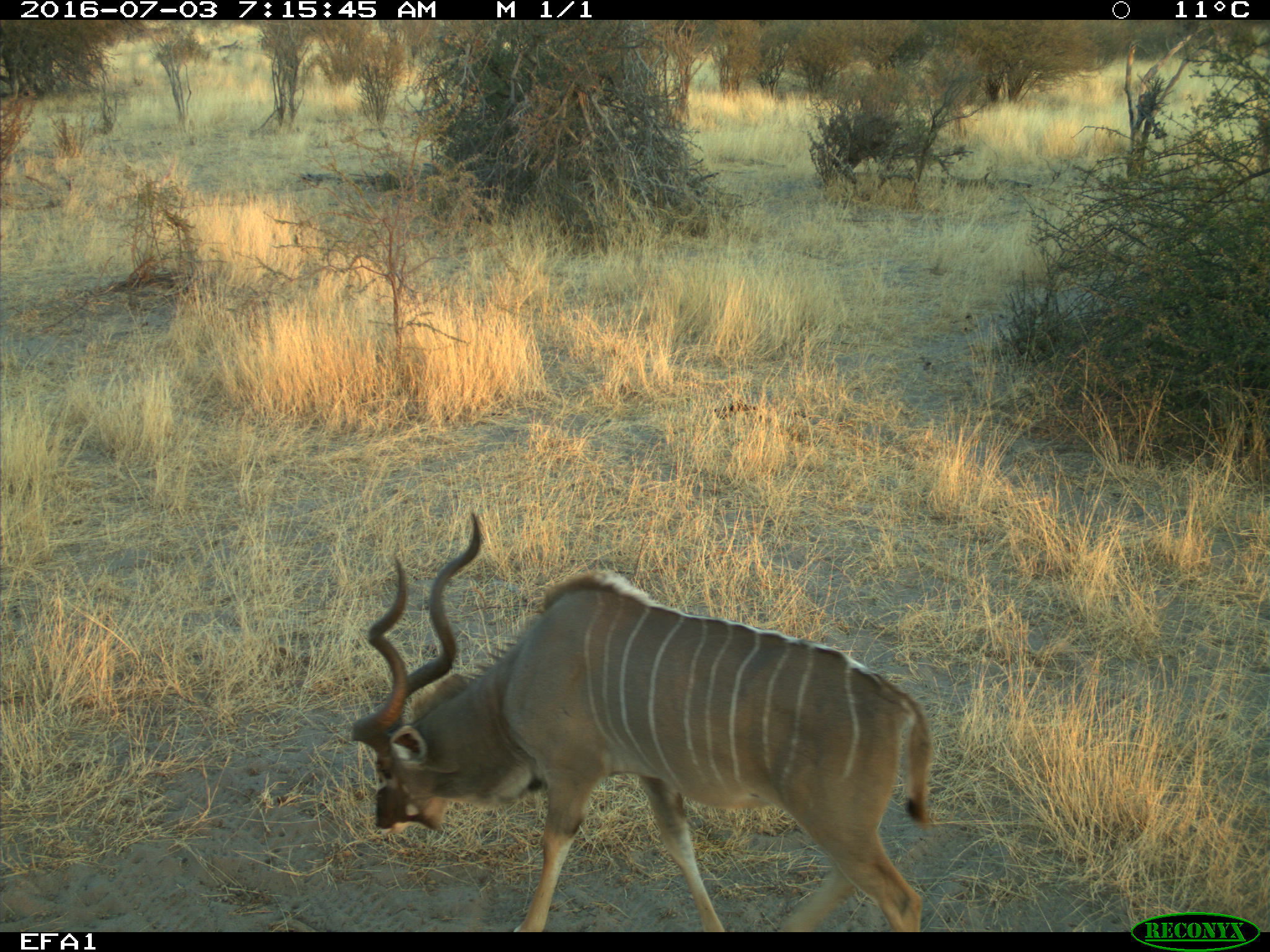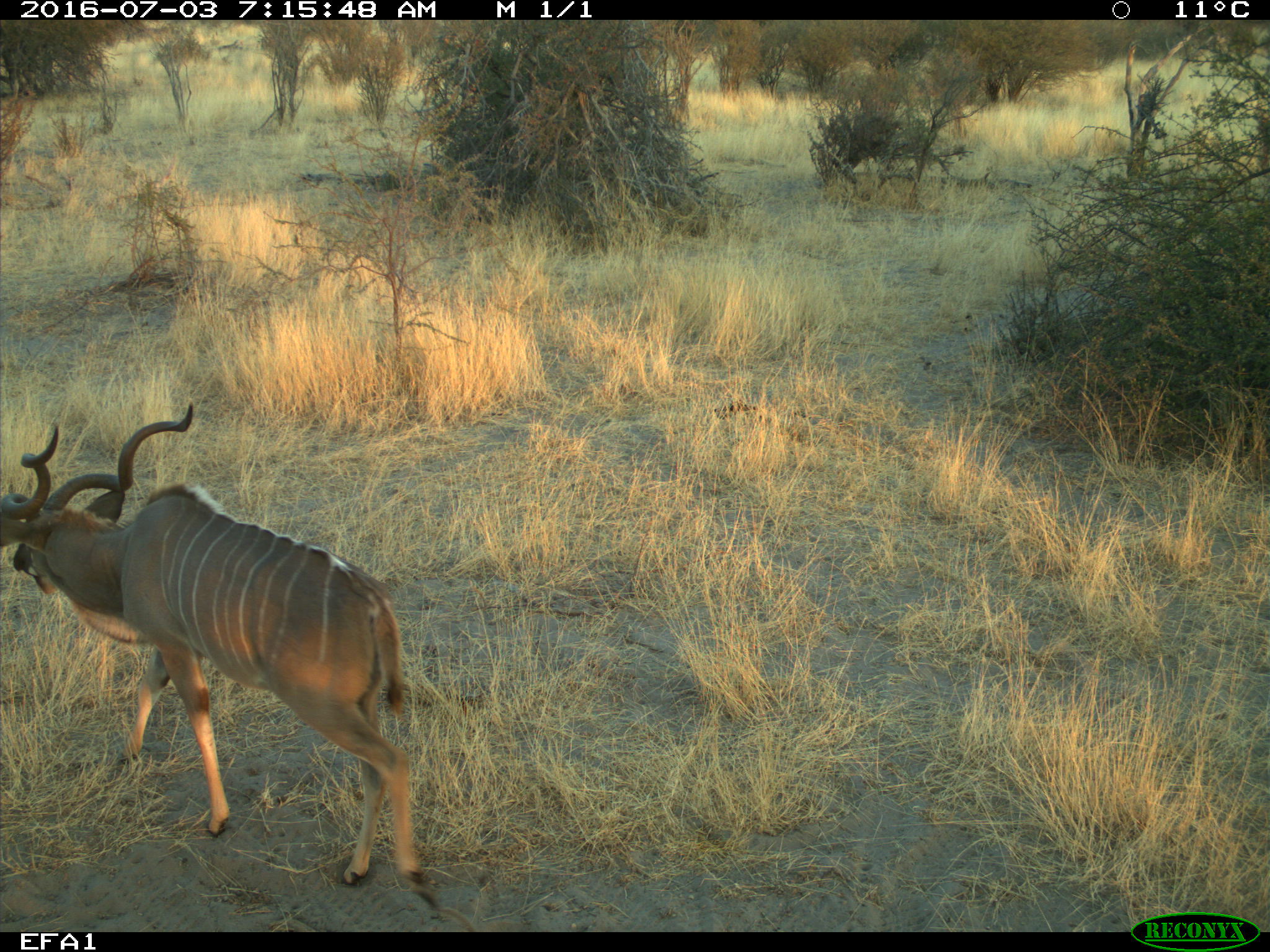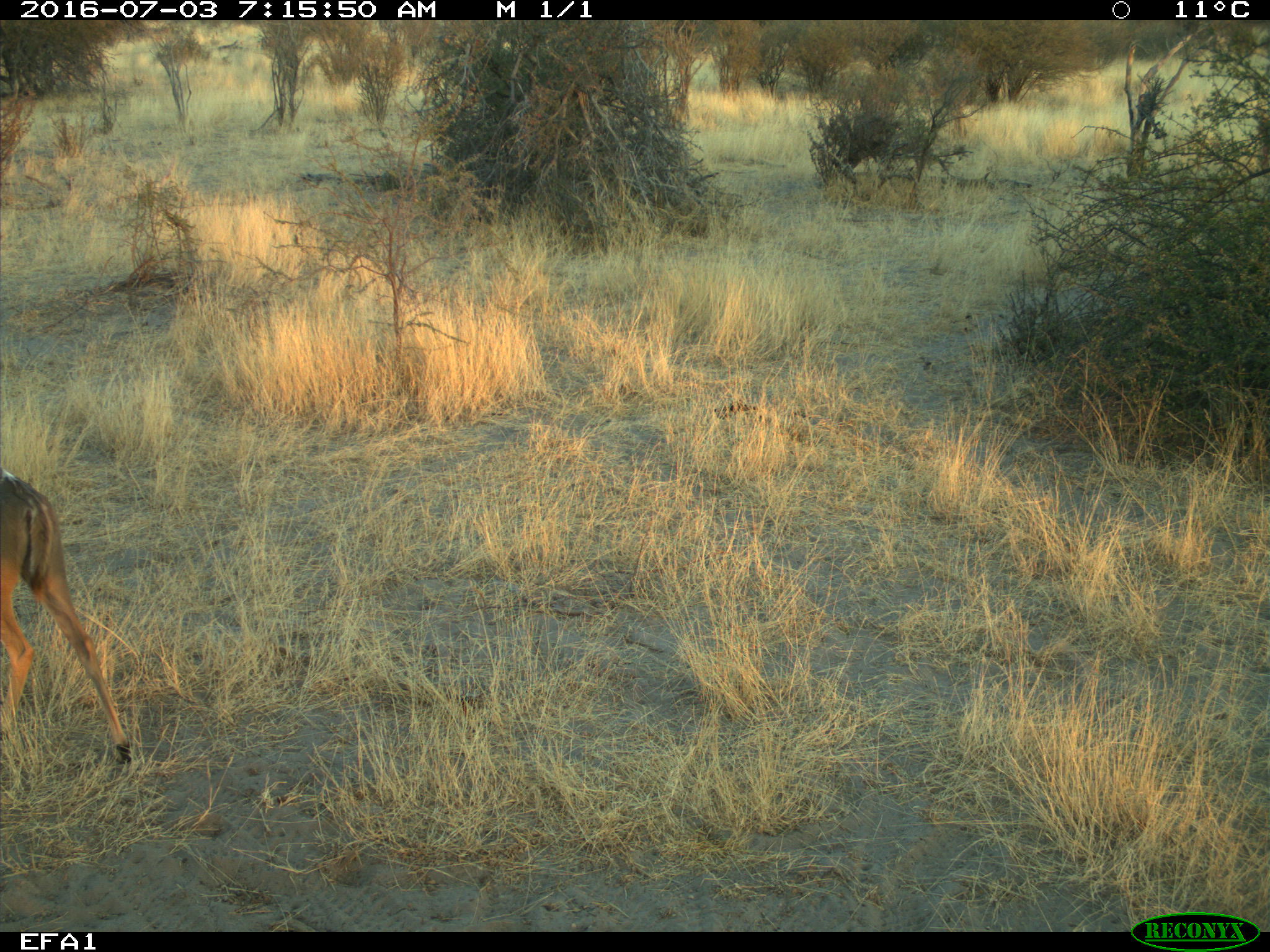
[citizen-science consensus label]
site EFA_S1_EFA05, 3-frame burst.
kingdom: Animalia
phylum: Chordata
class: Mammalia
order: Artiodactyla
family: Bovidae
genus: Tragelaphus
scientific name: Tragelaphus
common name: kudu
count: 1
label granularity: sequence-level